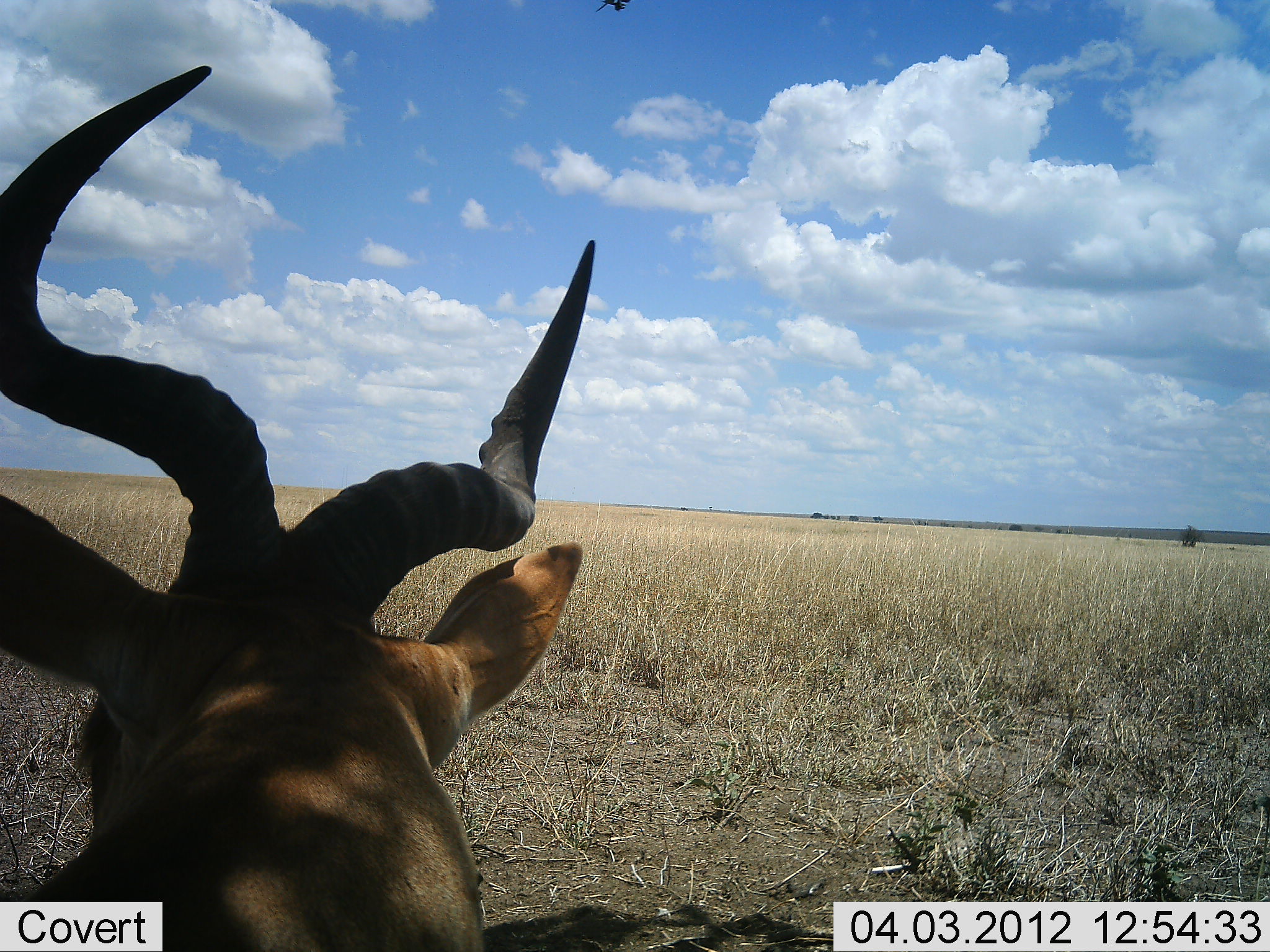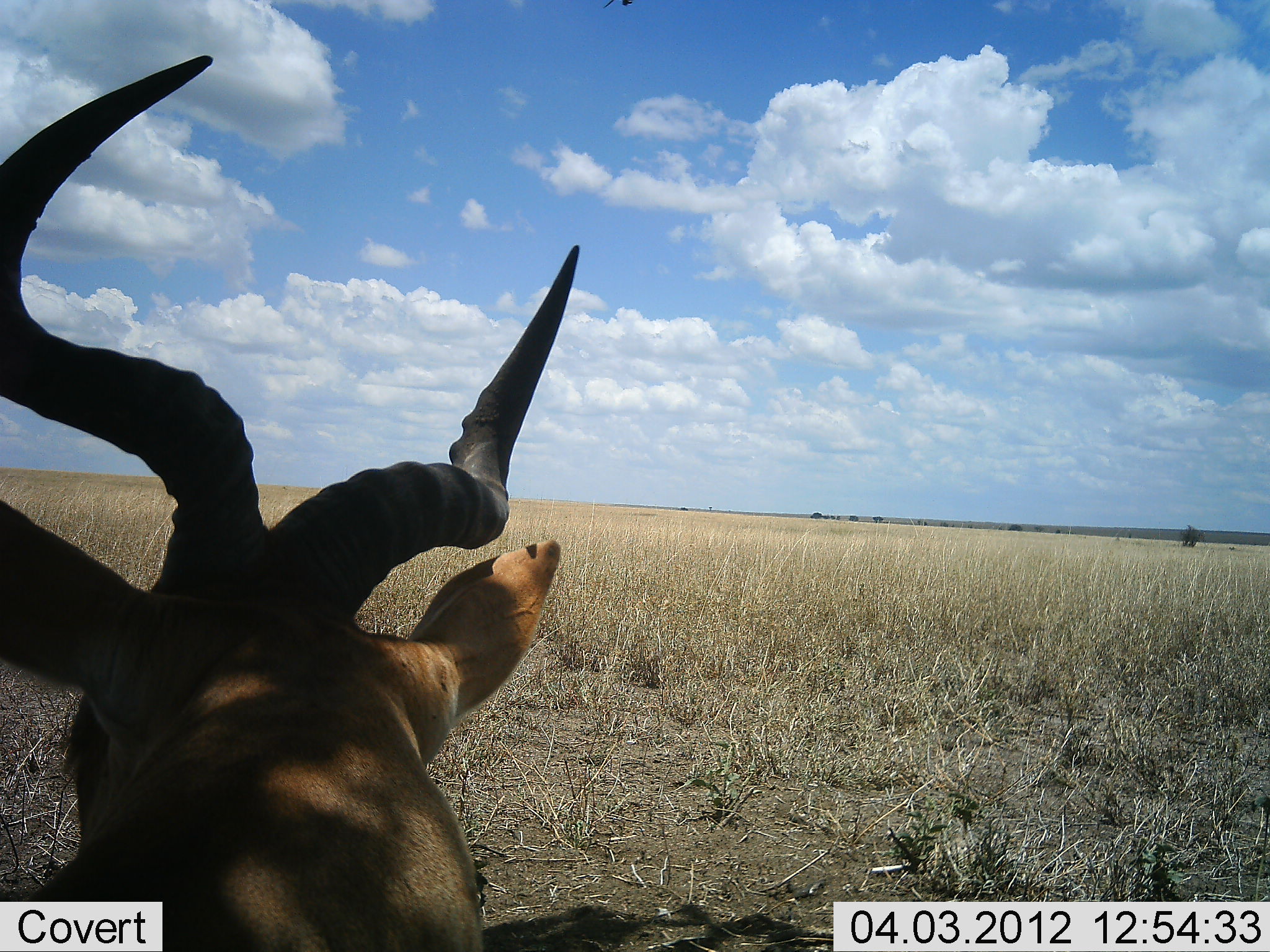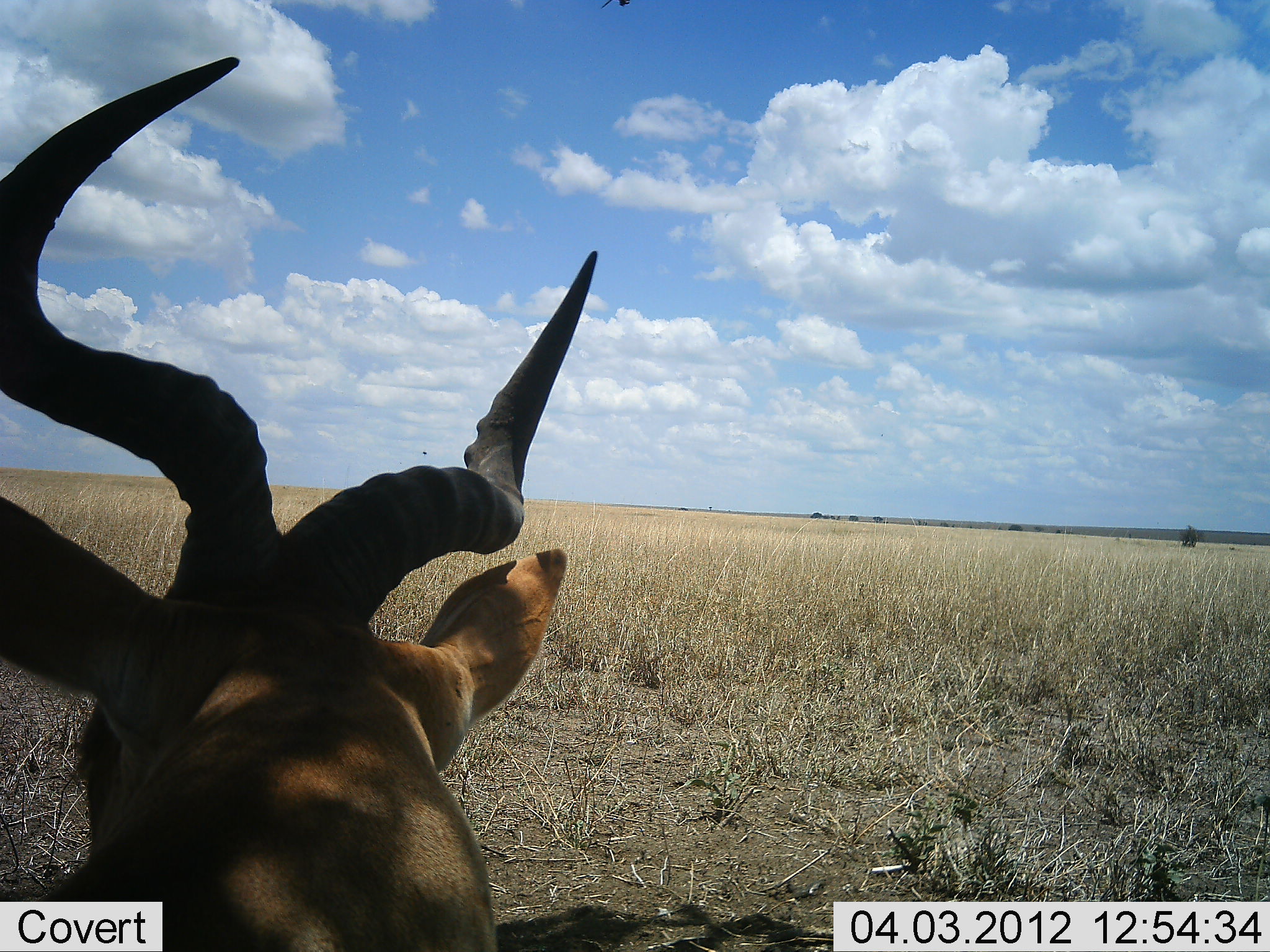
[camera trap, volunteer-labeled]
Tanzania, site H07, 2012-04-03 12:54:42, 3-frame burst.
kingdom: Animalia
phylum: Chordata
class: Mammalia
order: Artiodactyla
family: Bovidae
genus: Alcelaphus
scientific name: Alcelaphus buselaphus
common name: hartebeest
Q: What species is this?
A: Hartebeest (Alcelaphus buselaphus).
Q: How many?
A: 1.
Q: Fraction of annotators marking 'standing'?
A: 29%.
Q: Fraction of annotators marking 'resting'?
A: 71%.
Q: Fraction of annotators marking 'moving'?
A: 0%.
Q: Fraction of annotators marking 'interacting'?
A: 0%.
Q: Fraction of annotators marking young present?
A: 0%.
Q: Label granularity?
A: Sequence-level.